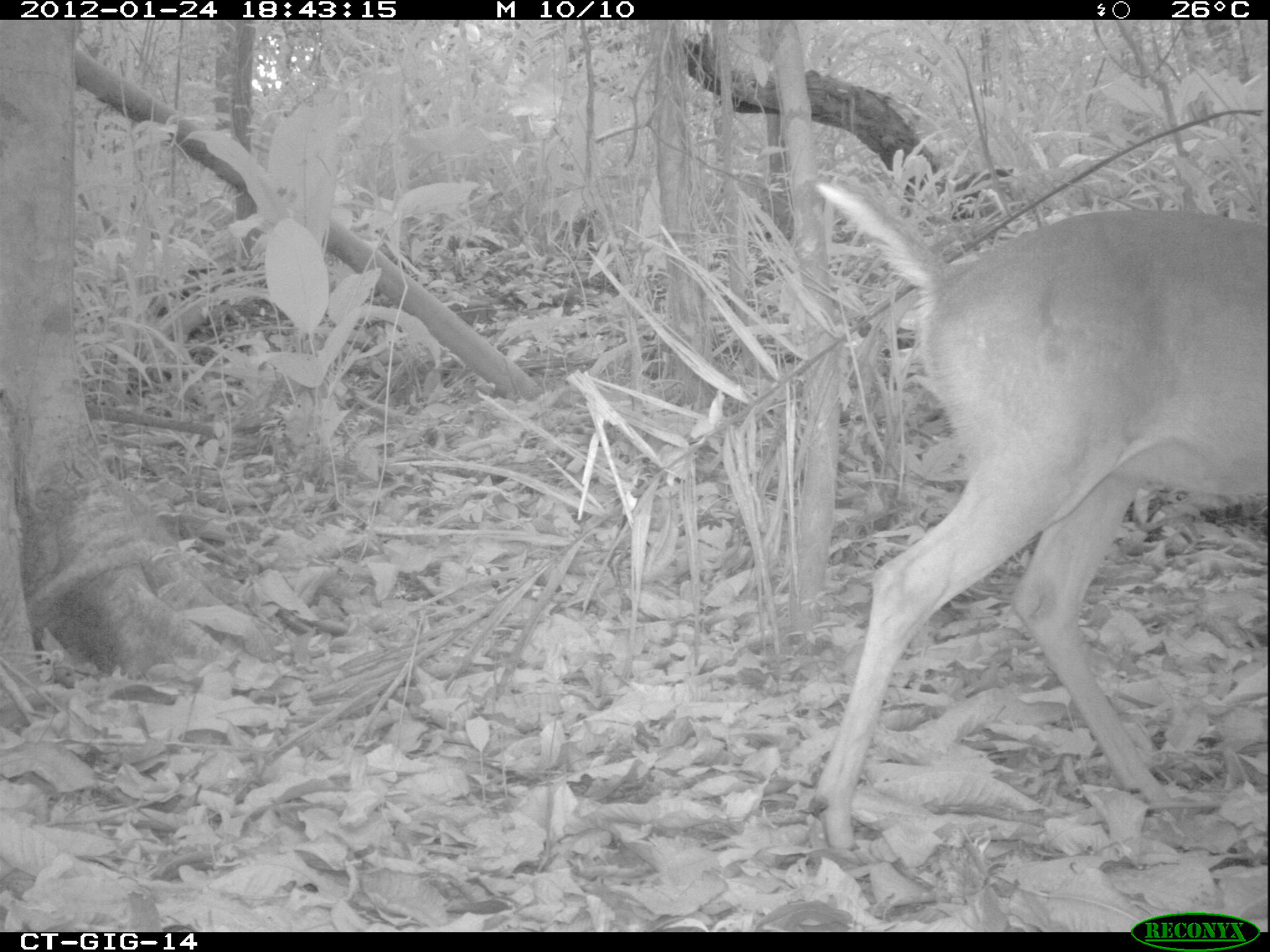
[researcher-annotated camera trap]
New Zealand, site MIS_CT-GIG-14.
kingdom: Animalia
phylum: Chordata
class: Mammalia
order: Artiodactyla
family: Cervidae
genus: Odocoileus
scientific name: Odocoileus virginianus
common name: white-tailed deer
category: white tailed deer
White tailed deer (white-tailed deer) (Odocoileus virginianus).